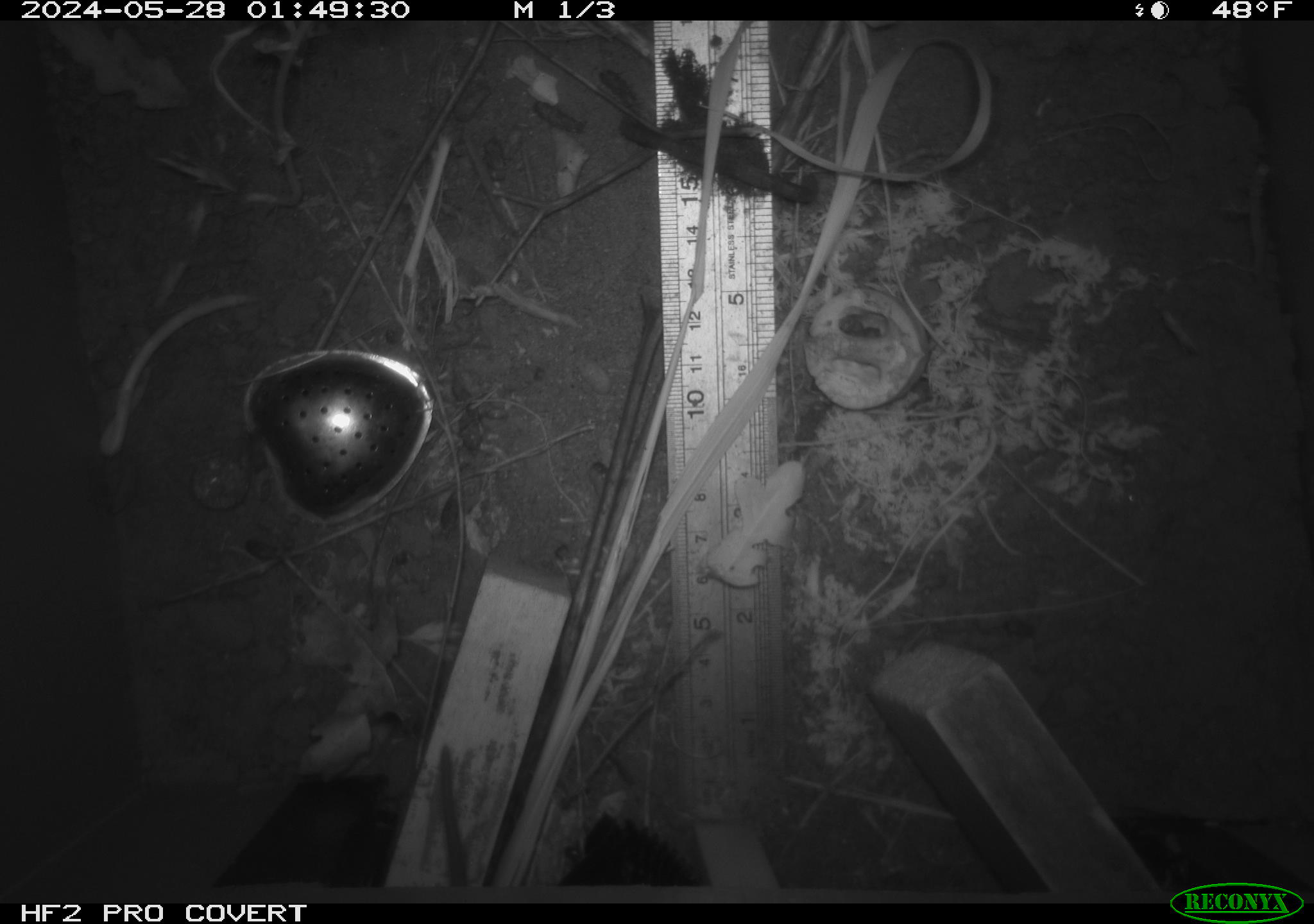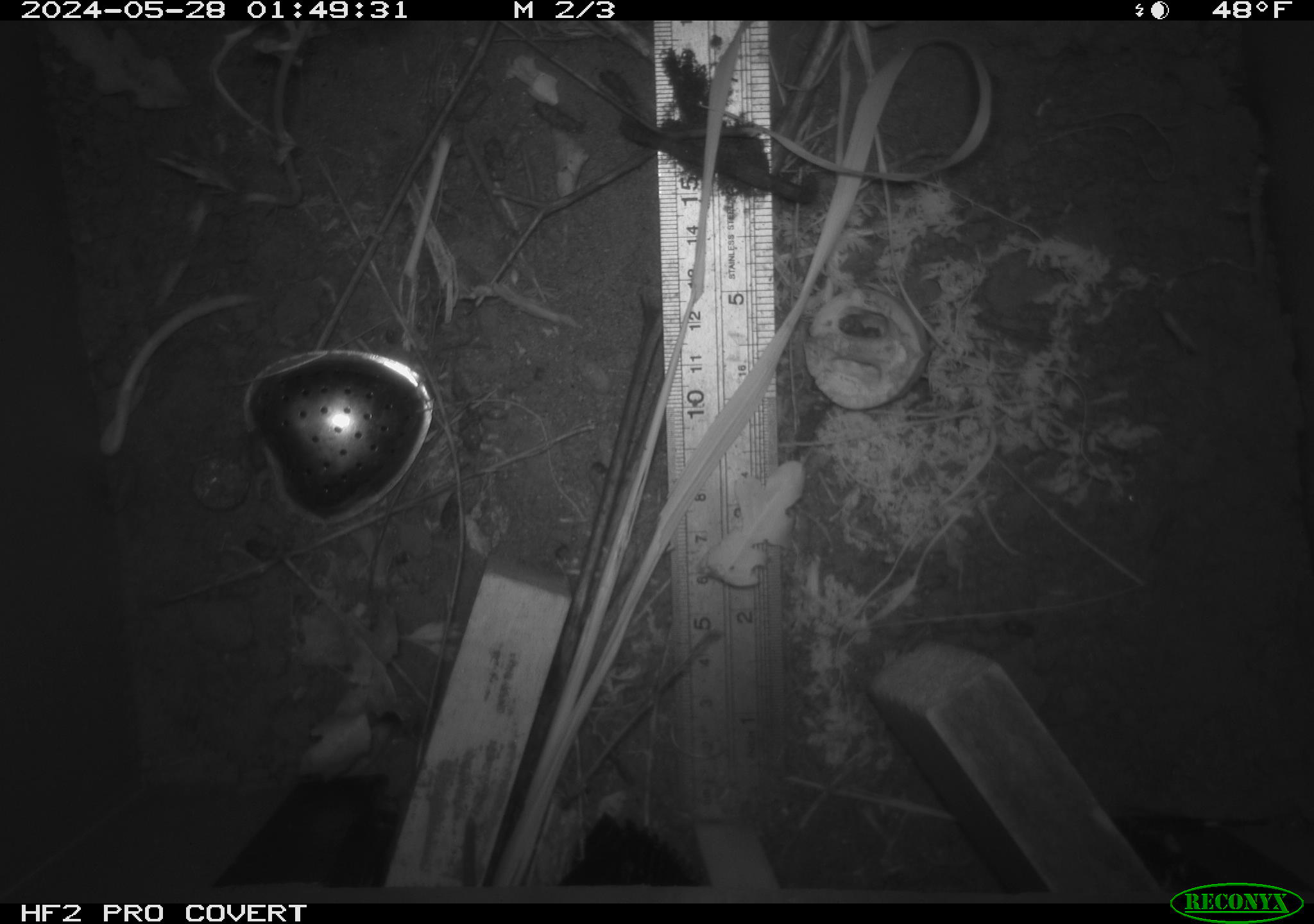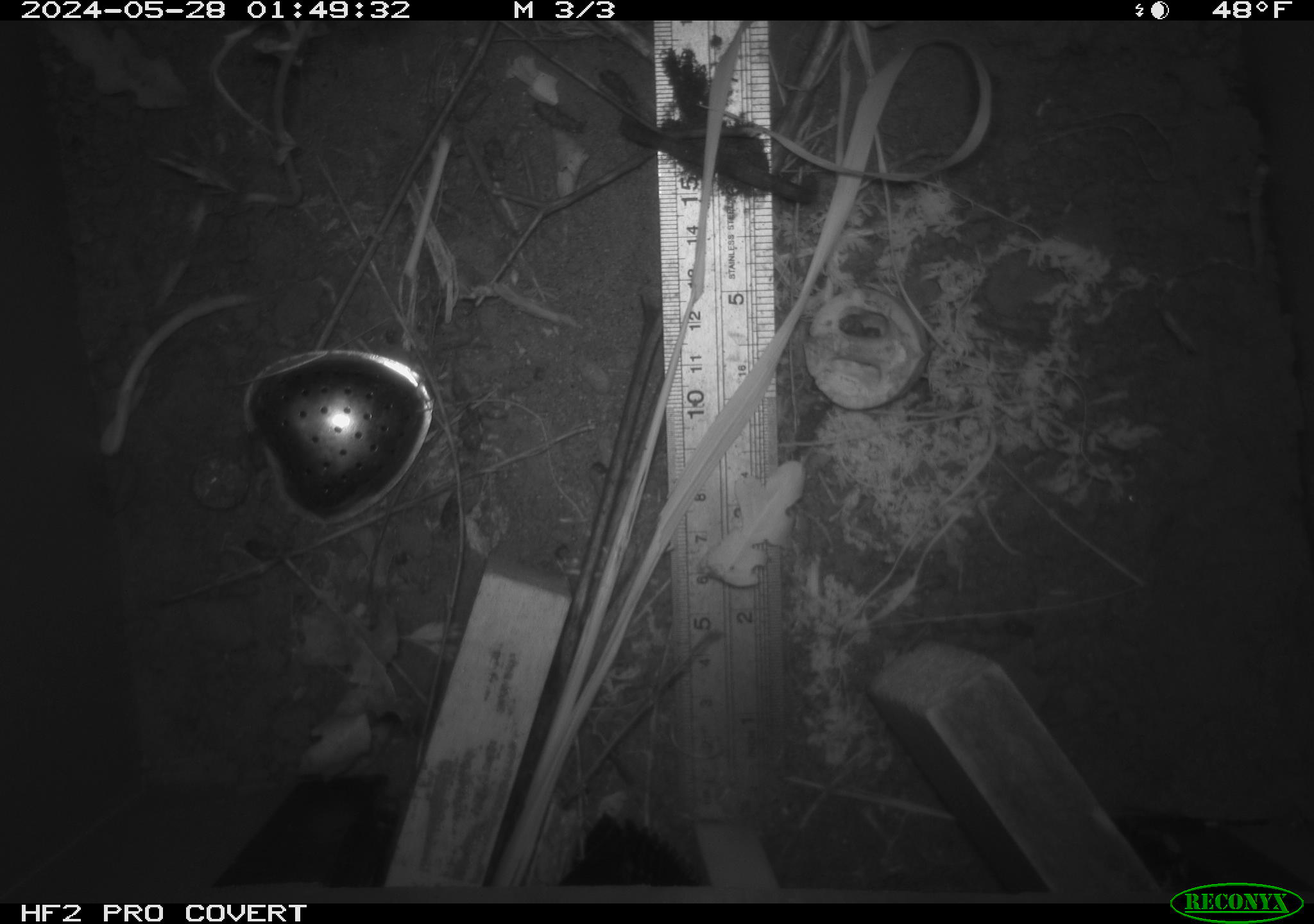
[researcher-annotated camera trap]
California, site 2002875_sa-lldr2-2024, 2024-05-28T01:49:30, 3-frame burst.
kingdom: Animalia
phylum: Chordata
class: Mammalia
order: Rodentia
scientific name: Rodentia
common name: rodent